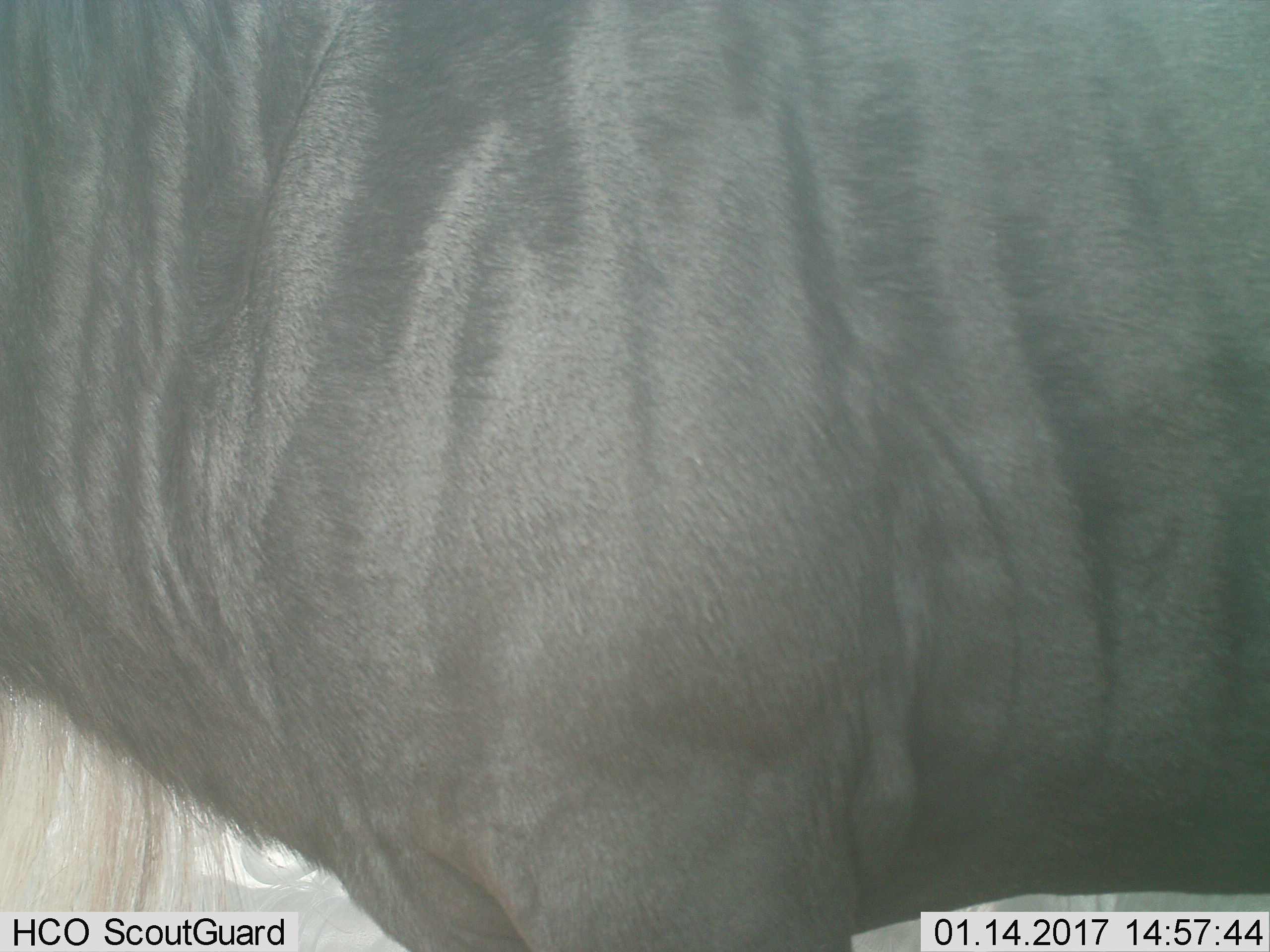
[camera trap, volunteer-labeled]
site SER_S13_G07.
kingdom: Animalia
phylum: Chordata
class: Mammalia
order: Artiodactyla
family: Bovidae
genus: Connochaetes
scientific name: Connochaetes taurinus taurinus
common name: blue wildebeest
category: wildebeestblue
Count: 1.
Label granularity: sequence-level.